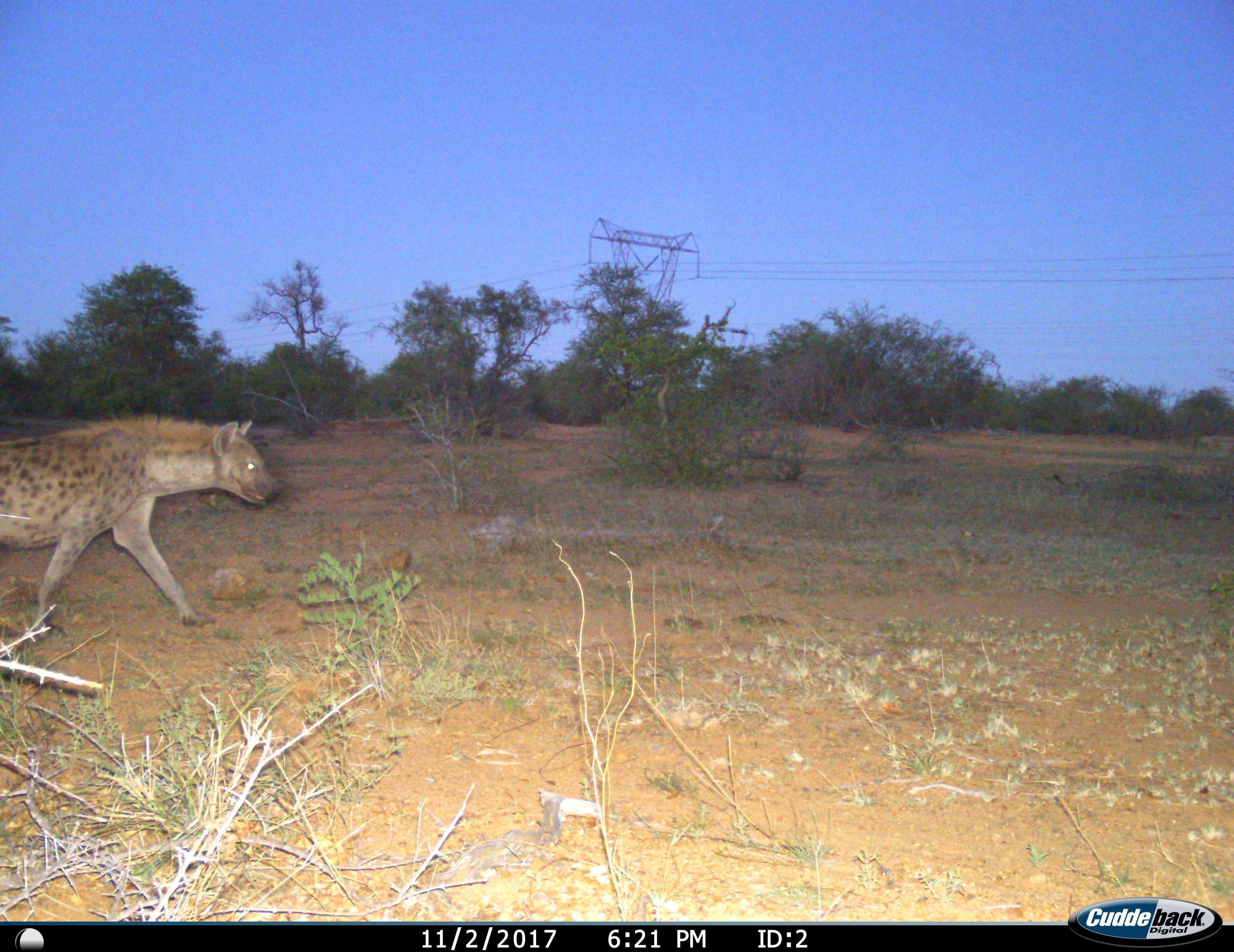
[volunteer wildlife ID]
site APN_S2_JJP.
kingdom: Animalia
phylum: Chordata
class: Mammalia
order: Carnivora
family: Hyaenidae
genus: Crocuta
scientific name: Crocuta crocuta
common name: spotted hyena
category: hyenaspotted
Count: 1.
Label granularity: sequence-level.